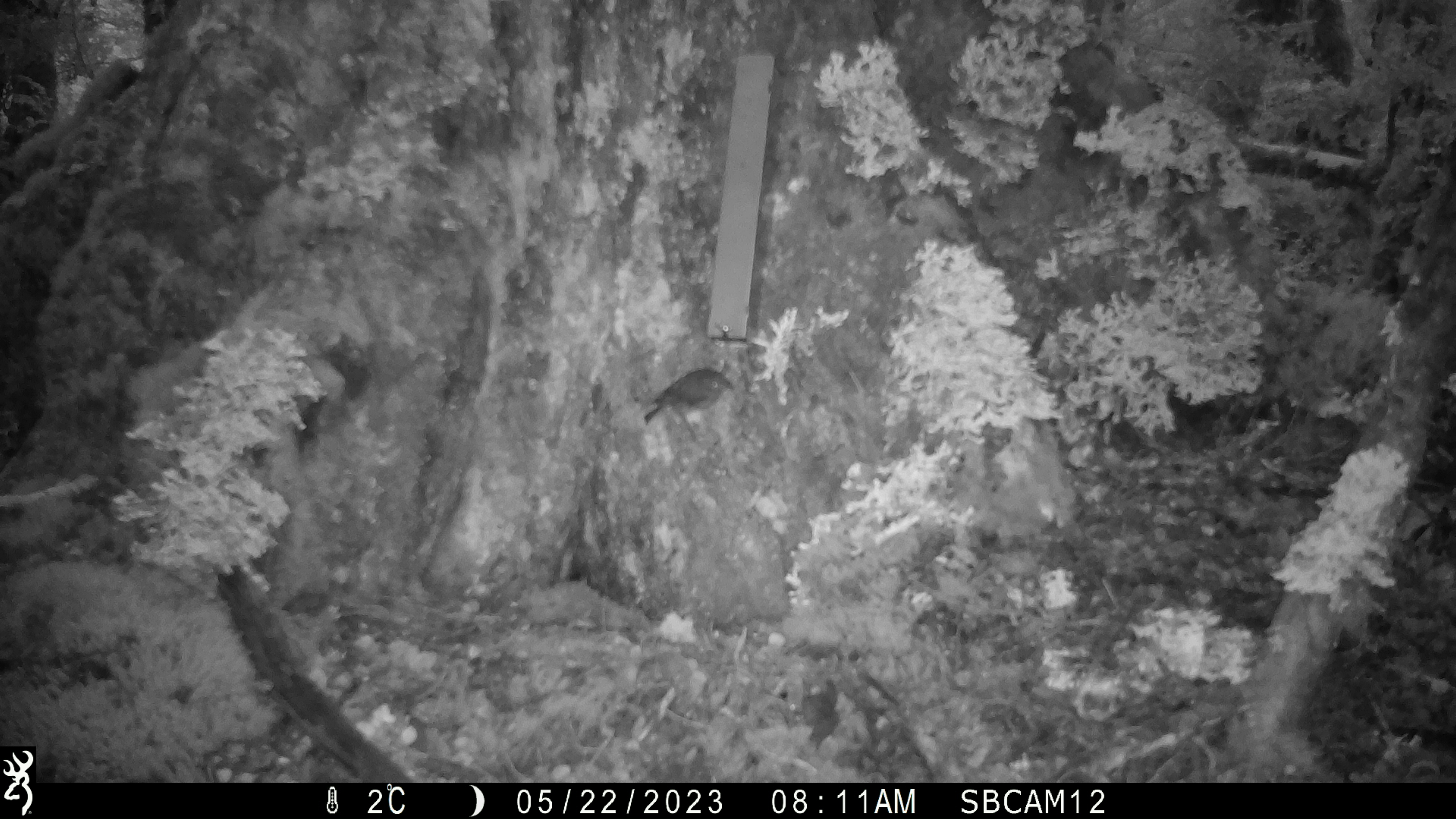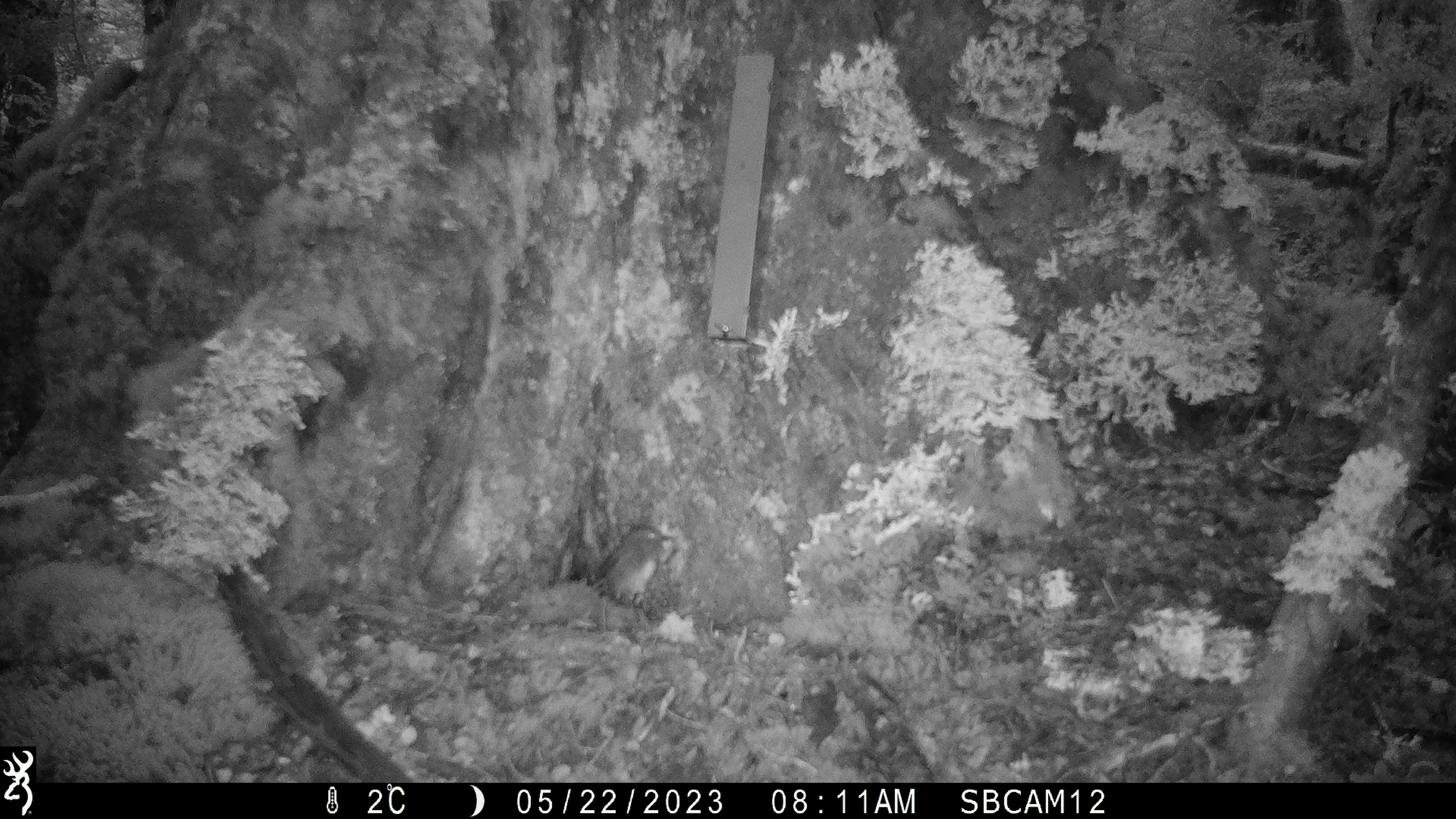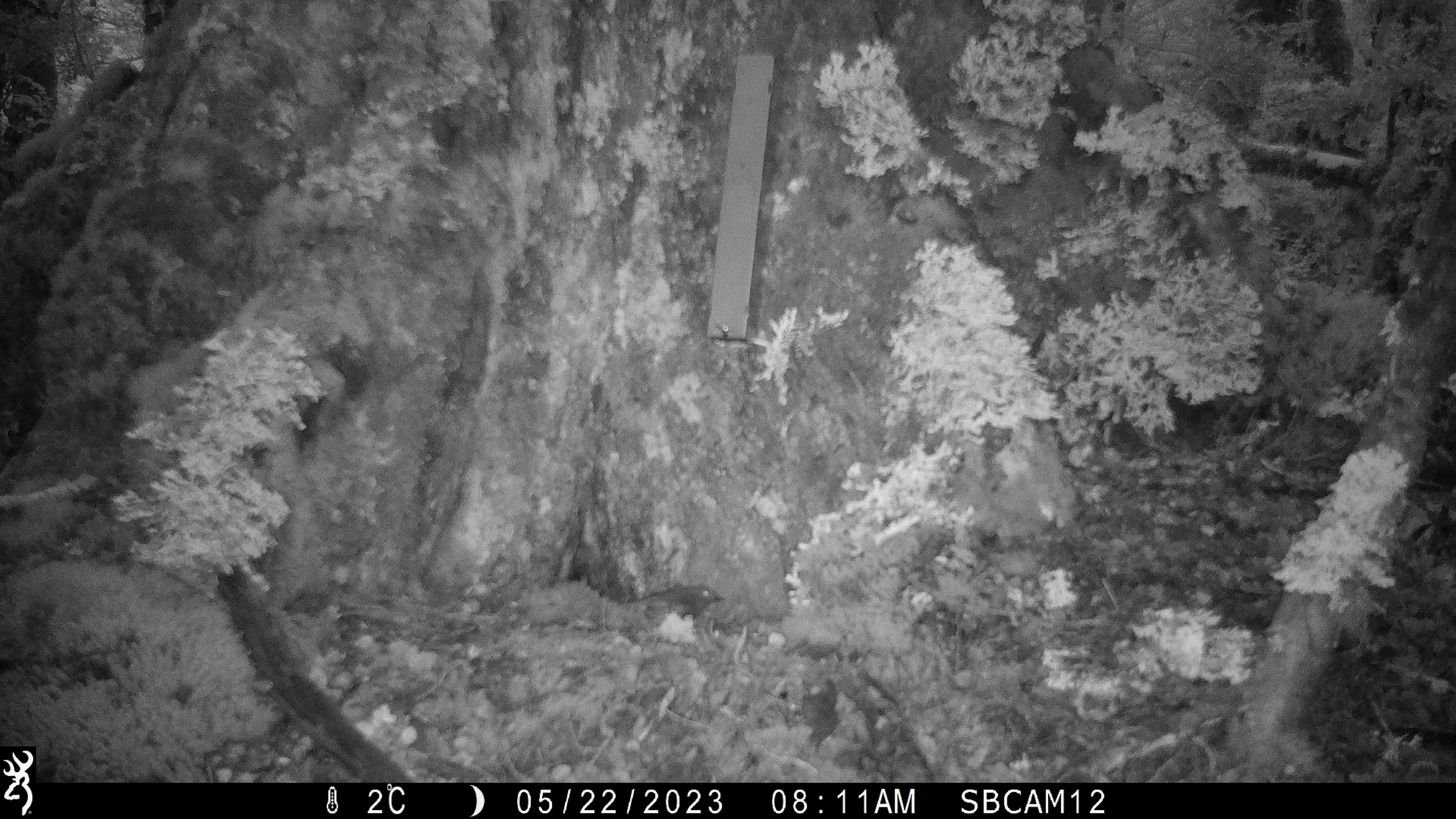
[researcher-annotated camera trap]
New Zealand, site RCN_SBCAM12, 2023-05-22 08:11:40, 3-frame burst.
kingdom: Animalia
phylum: Chordata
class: Aves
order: Passeriformes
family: Petroicidae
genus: Petroica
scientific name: Petroica australis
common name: new zealand robin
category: robin